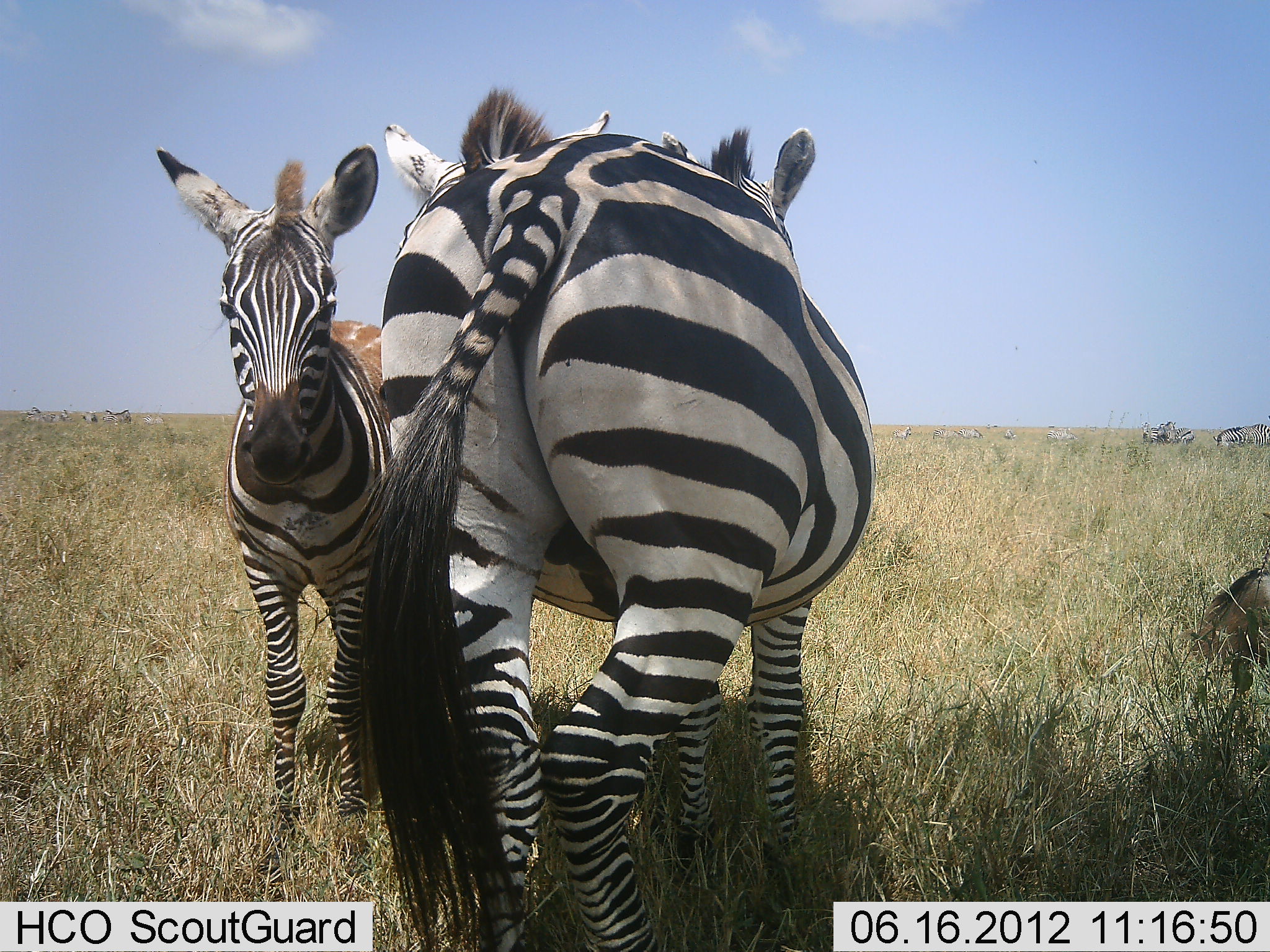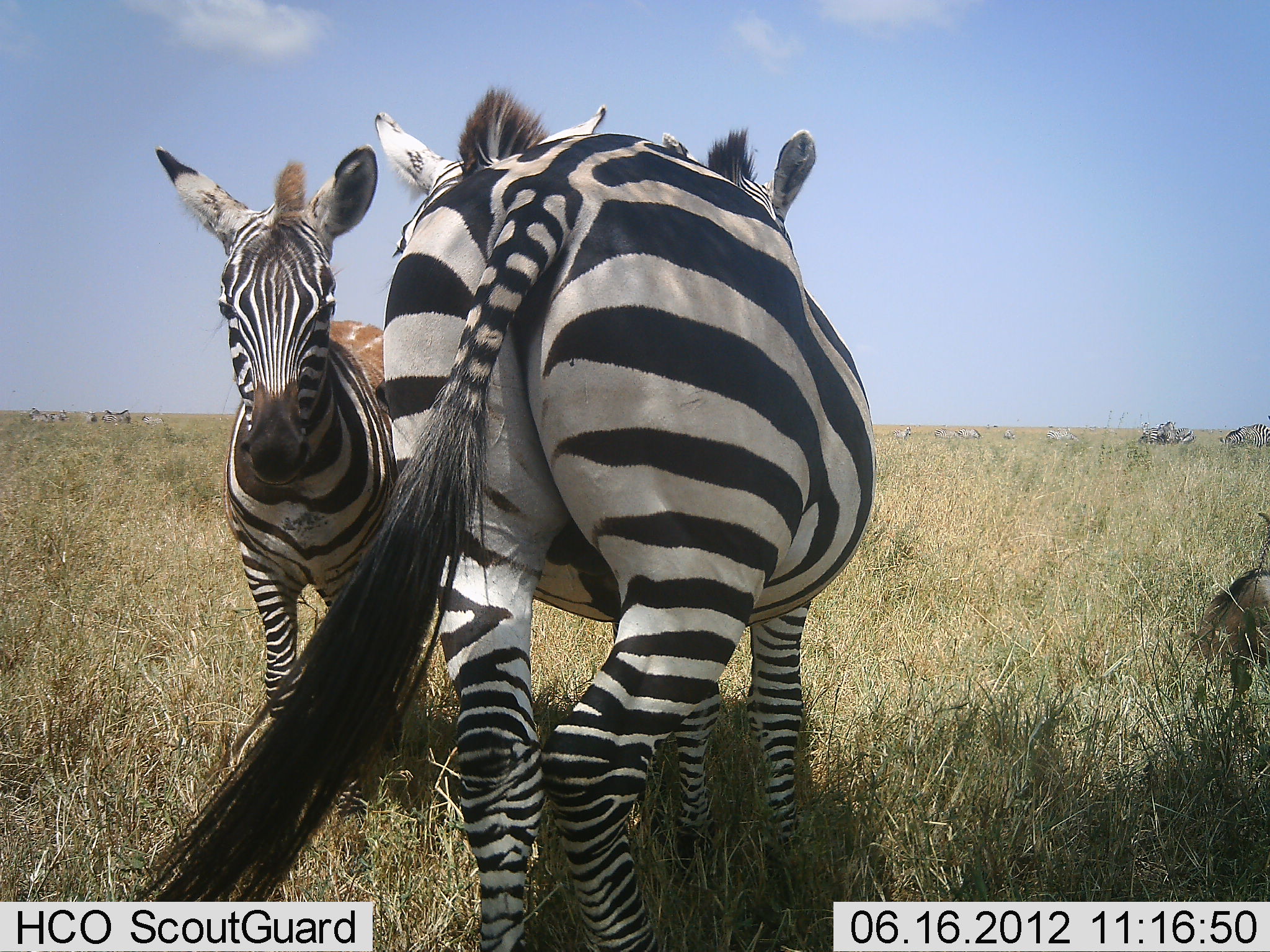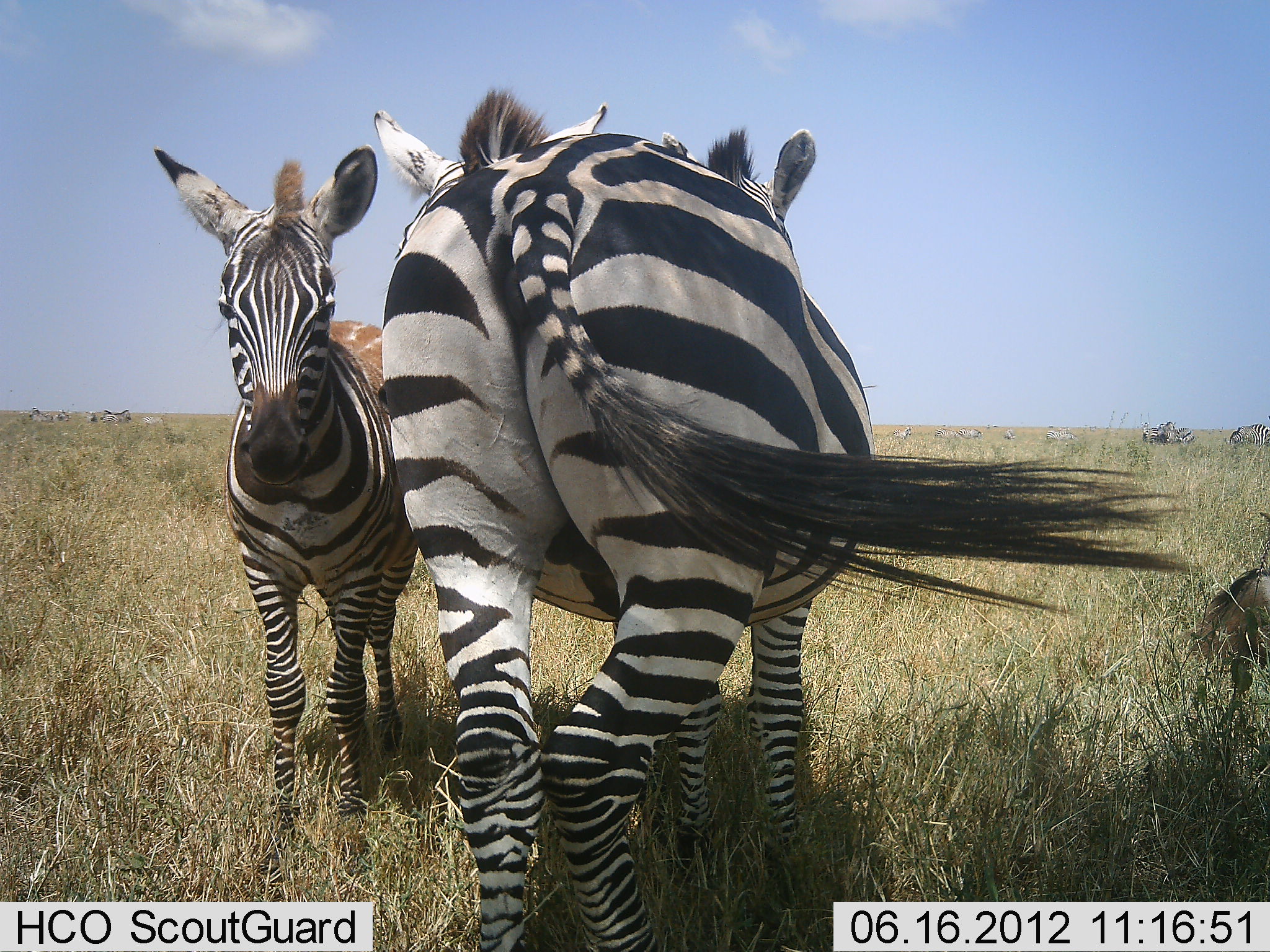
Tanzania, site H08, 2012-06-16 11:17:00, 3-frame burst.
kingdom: Animalia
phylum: Chordata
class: Mammalia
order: Perissodactyla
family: Equidae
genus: Equus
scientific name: Equus quagga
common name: plains zebra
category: zebra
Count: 6.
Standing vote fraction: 92%.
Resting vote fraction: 23%.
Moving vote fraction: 0%.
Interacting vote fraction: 23%.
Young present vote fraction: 38%.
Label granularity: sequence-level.